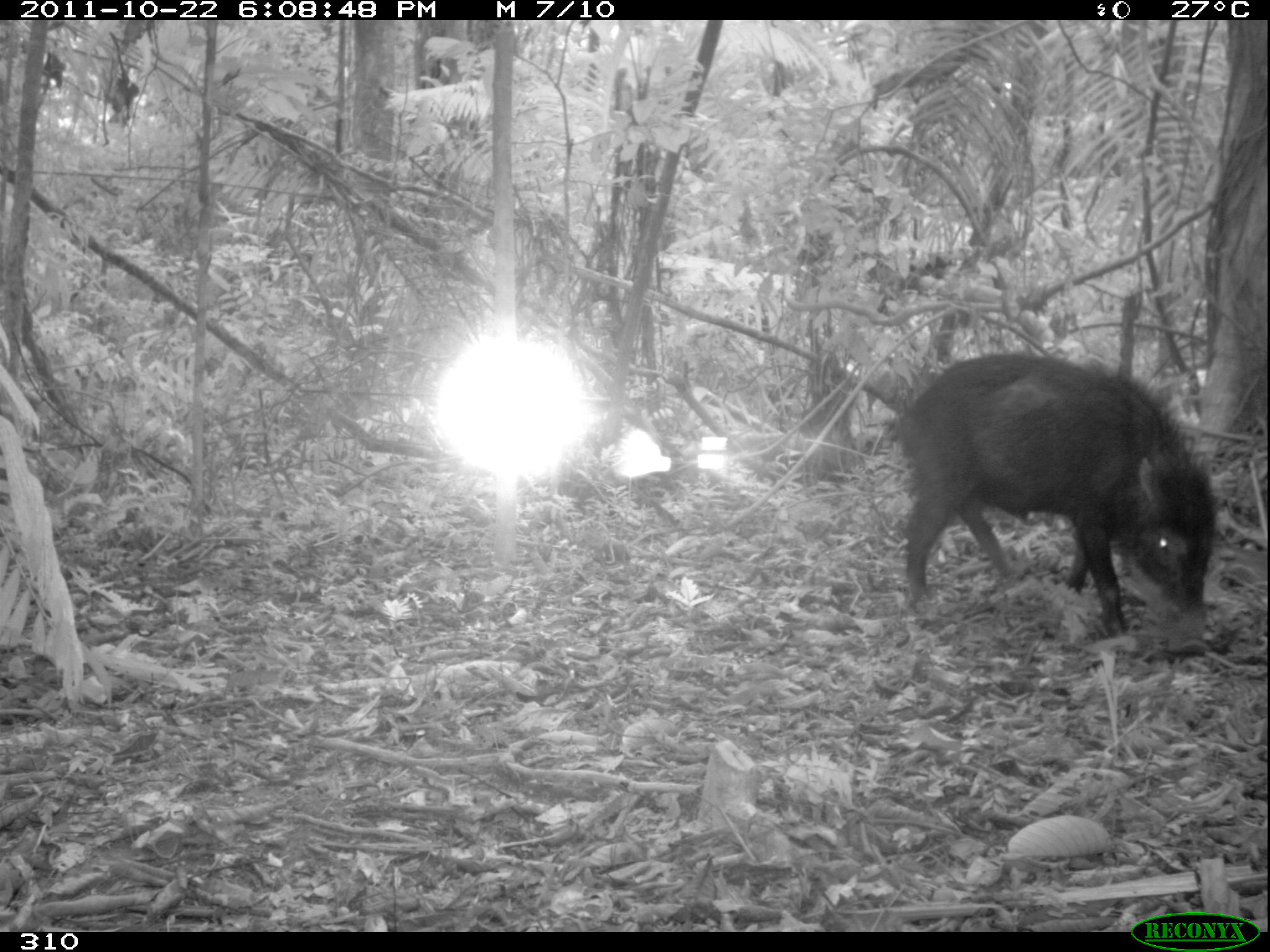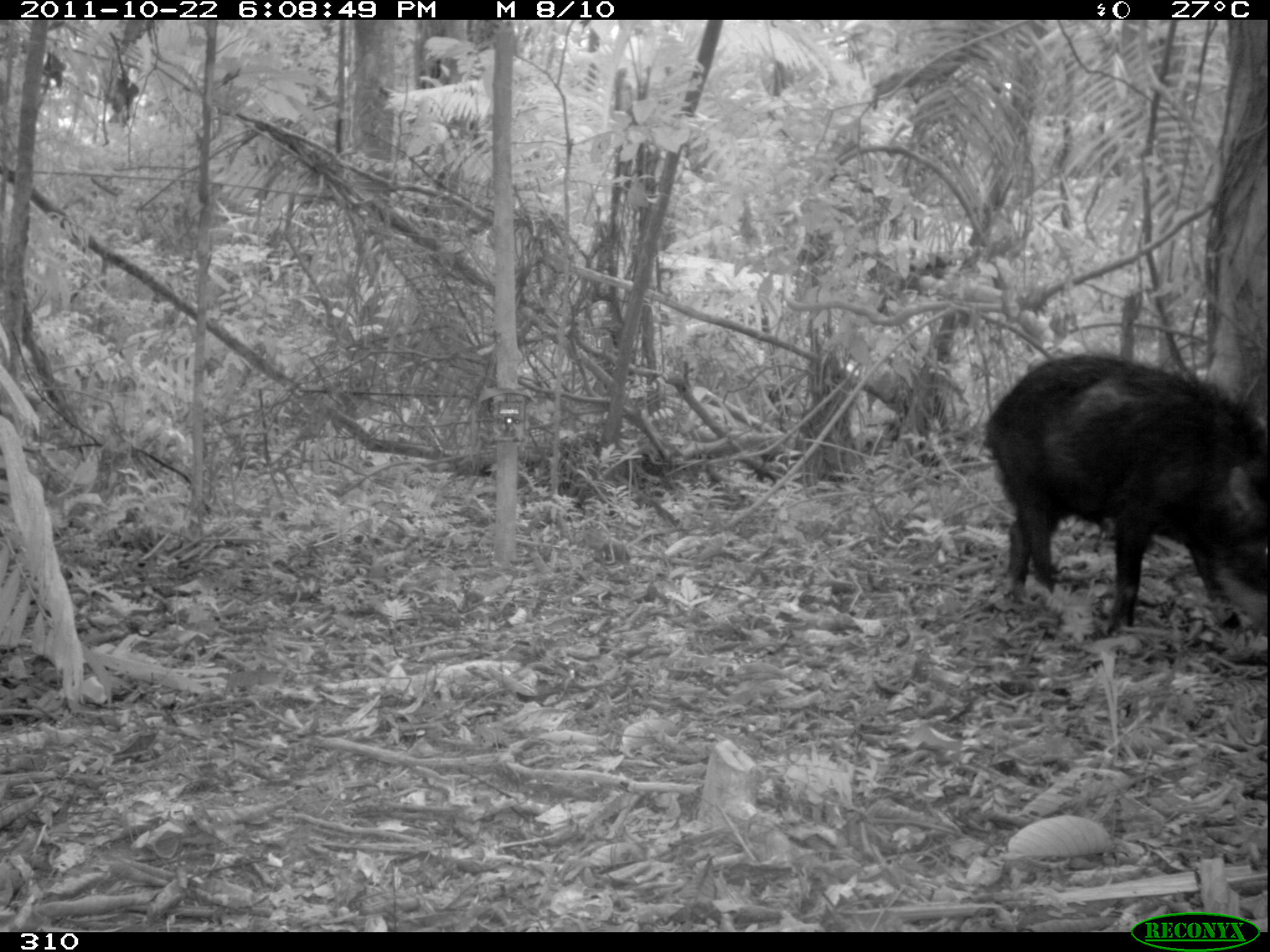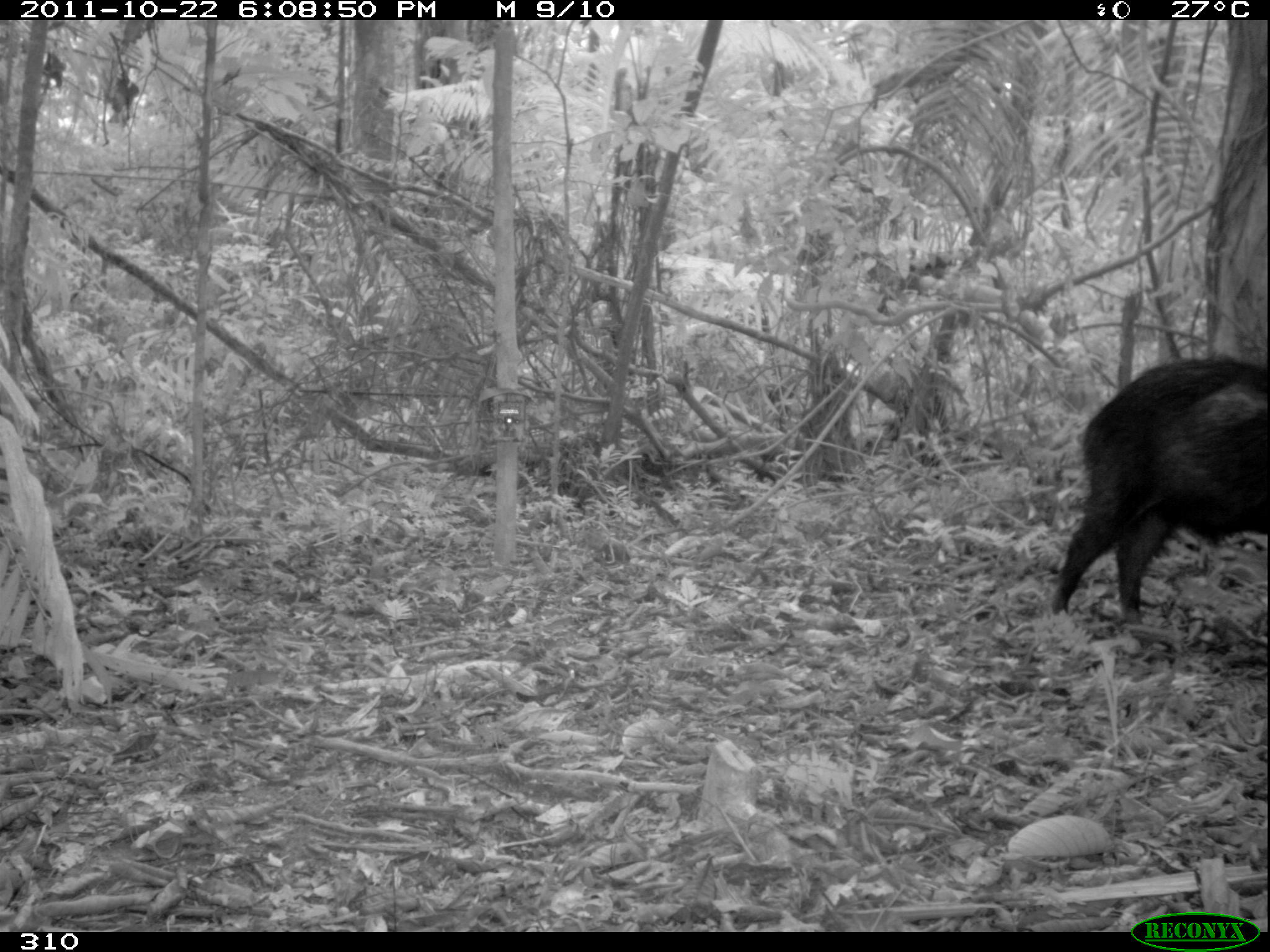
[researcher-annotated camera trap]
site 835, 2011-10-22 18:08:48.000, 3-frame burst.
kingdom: Animalia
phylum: Chordata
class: Mammalia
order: Artiodactyla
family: Tayassuidae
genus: Tayassu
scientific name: Tayassu pecari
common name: white-lipped peccary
Tayassu pecari (white-lipped peccary).